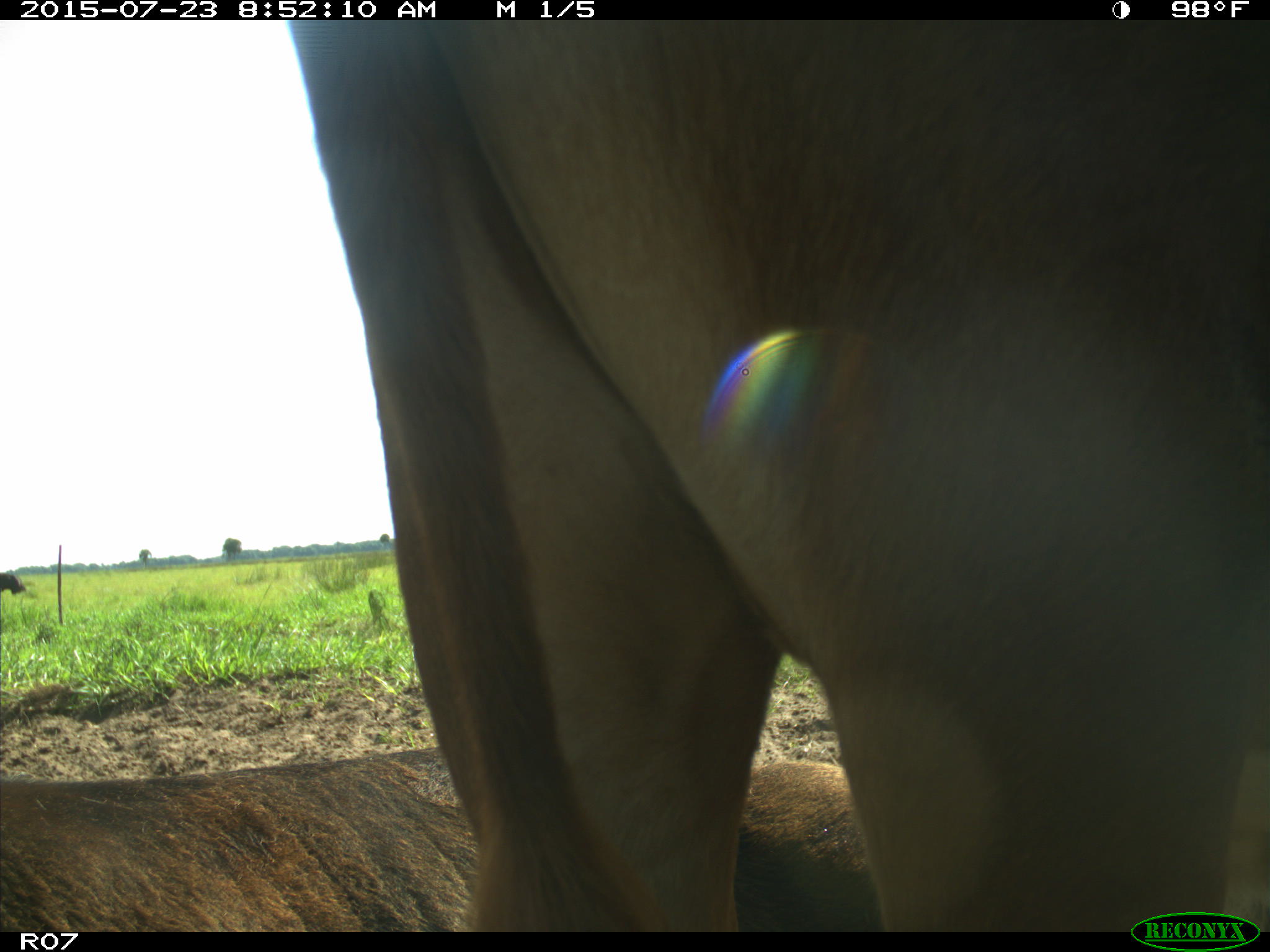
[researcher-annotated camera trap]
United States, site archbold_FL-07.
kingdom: Animalia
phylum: Chordata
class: Mammalia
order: Artiodactyla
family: Bovidae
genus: Bos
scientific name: Bos taurus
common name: domestic cow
Bos taurus (domestic cow).